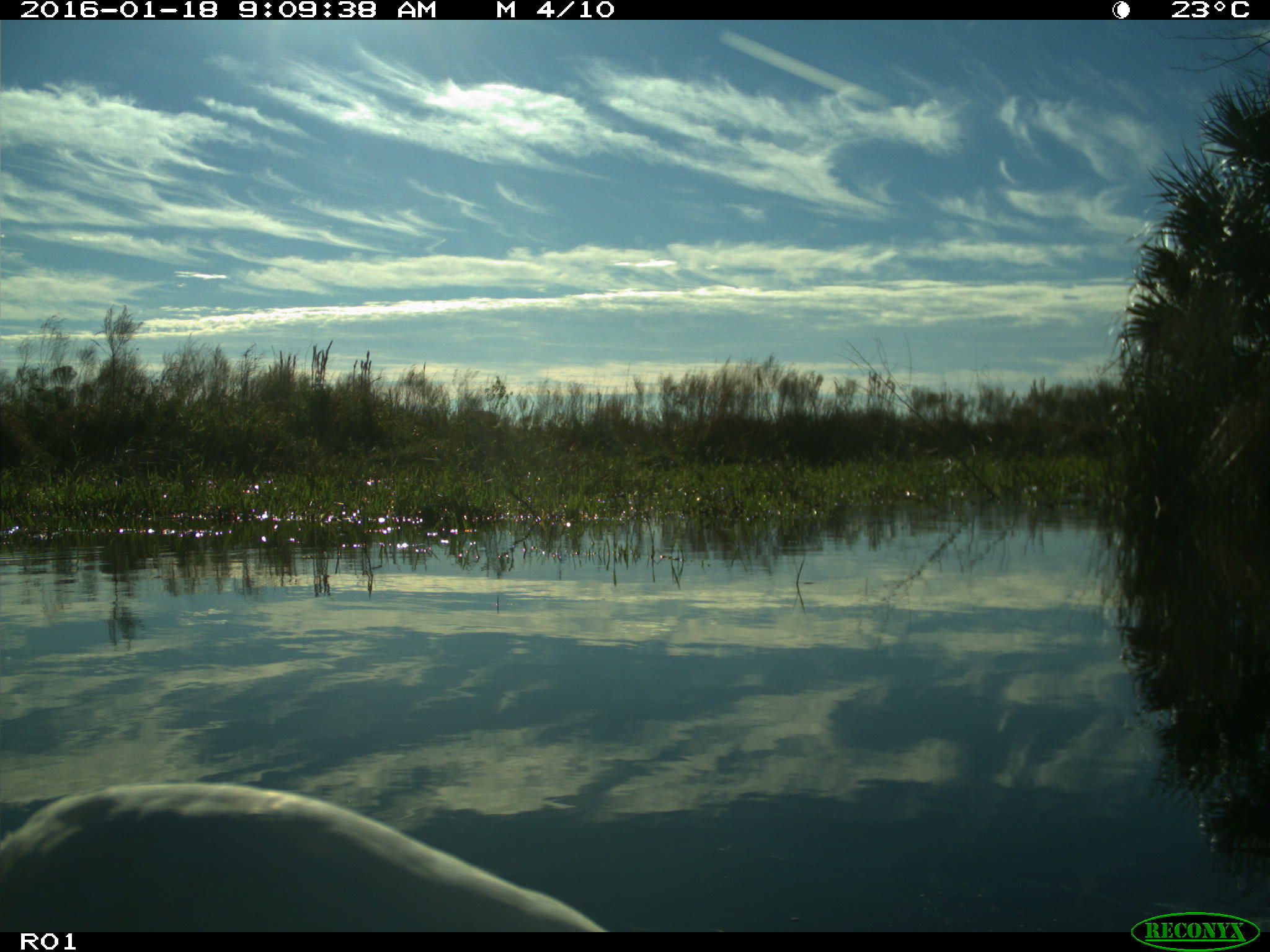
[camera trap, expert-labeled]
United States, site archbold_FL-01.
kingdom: Animalia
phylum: Chordata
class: Aves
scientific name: Aves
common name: birds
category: unidentified bird